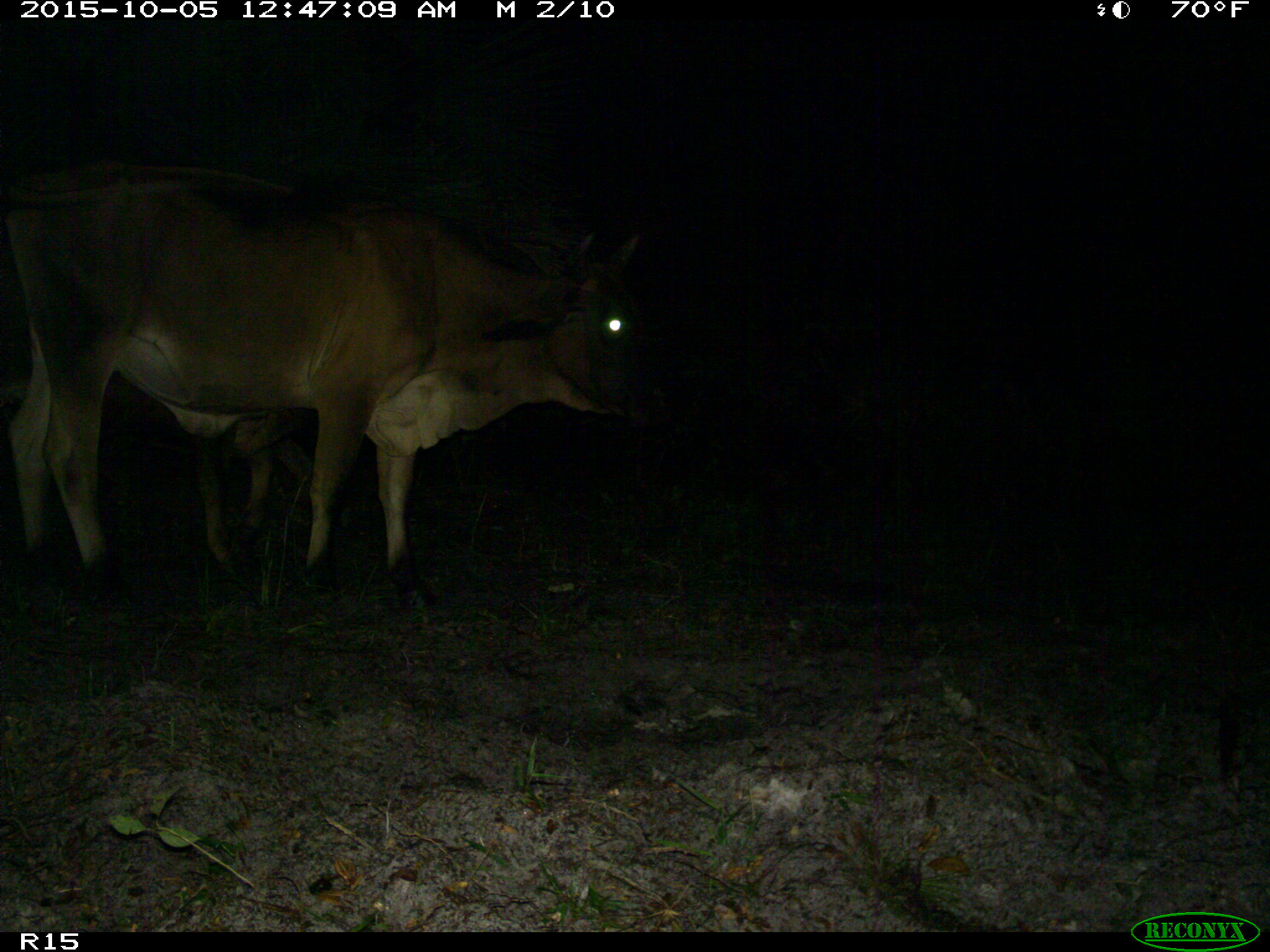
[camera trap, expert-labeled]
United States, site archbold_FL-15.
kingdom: Animalia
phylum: Chordata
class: Mammalia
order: Artiodactyla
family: Bovidae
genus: Bos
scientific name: Bos taurus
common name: domestic cow